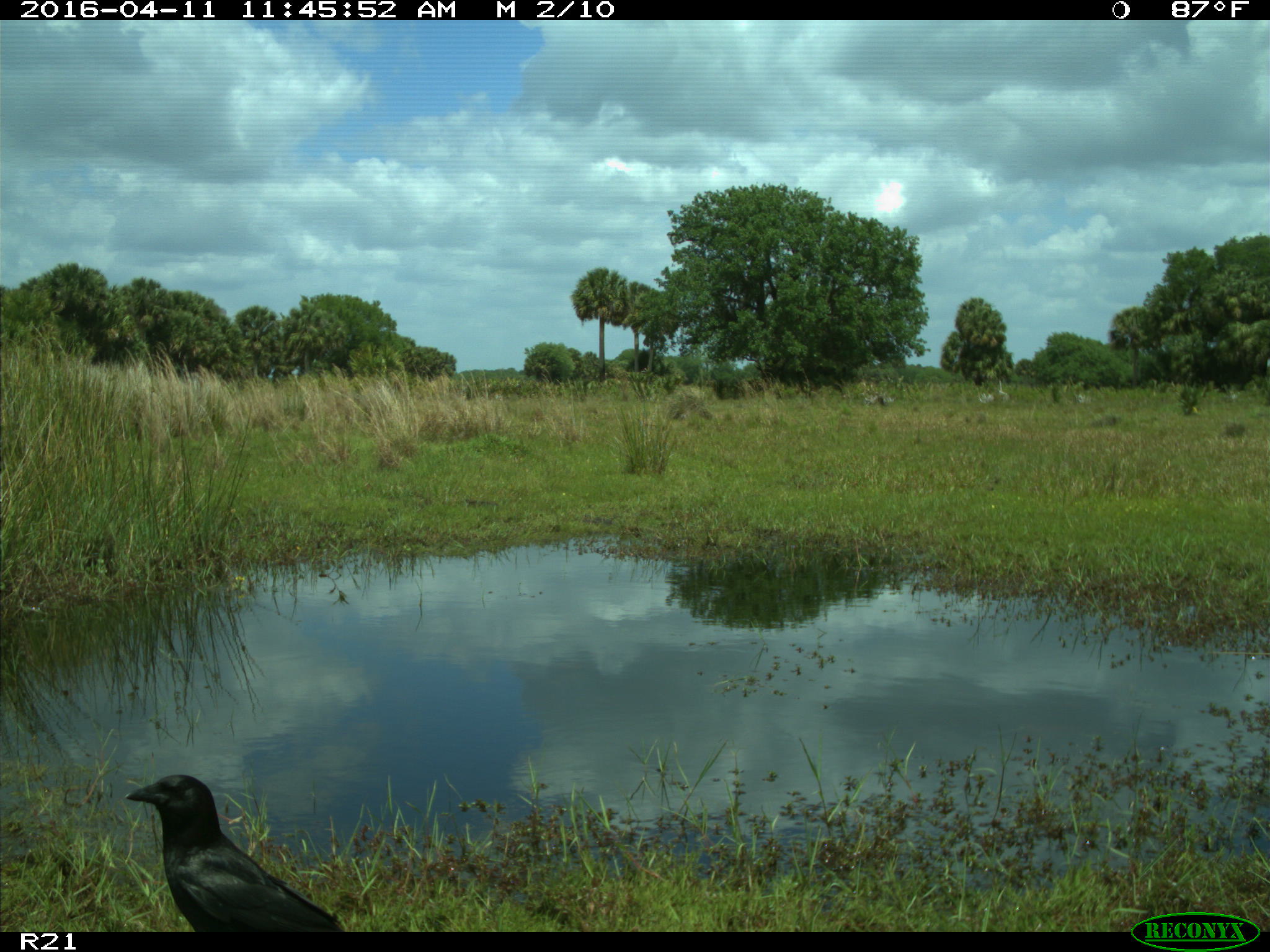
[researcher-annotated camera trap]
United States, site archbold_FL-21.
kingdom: Animalia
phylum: Chordata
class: Aves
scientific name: Aves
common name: birds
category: unidentified bird